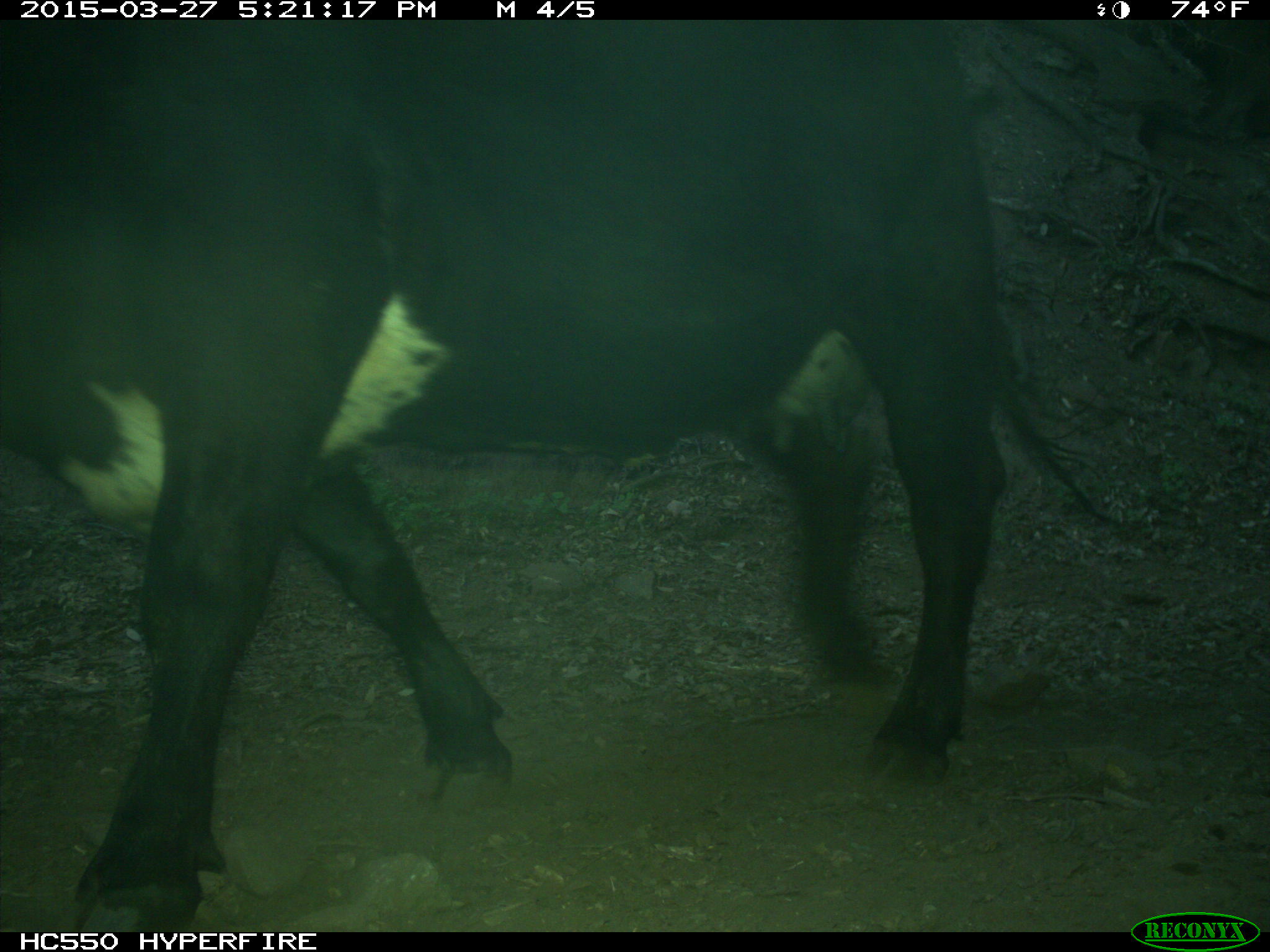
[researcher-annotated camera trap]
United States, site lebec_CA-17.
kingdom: Animalia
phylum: Chordata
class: Mammalia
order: Artiodactyla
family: Bovidae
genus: Bos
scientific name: Bos taurus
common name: domestic cow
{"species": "Bos taurus (domestic cow)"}